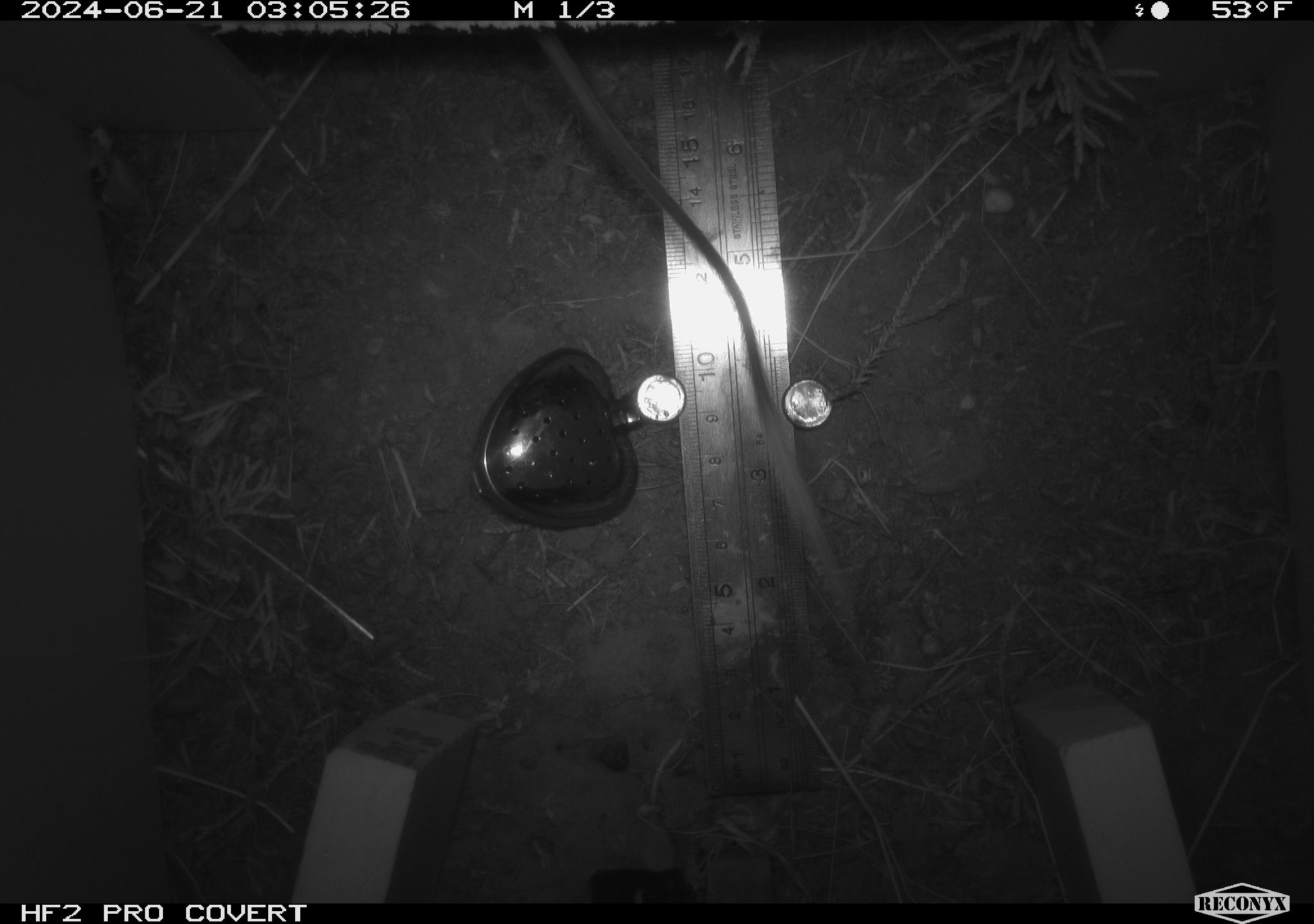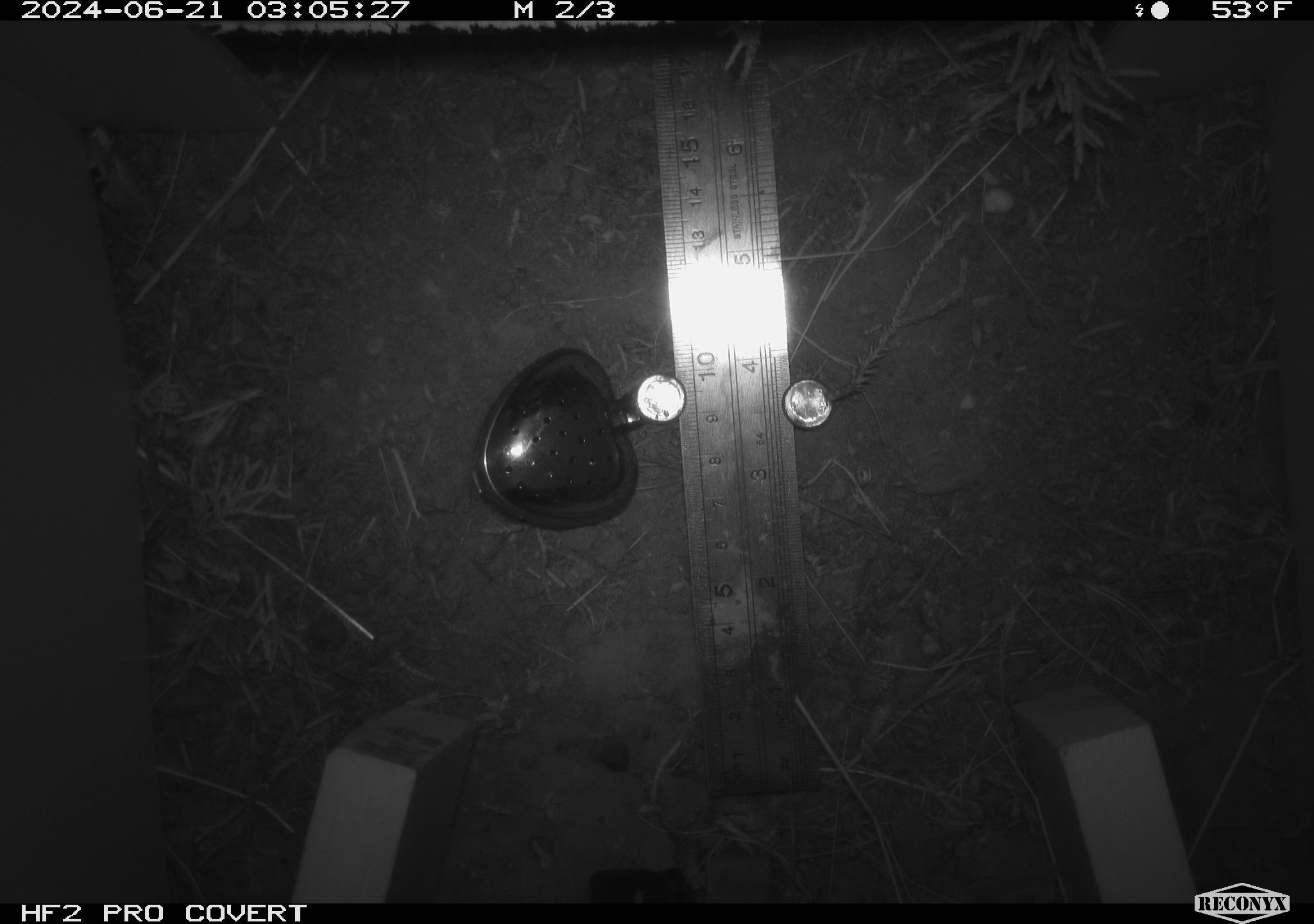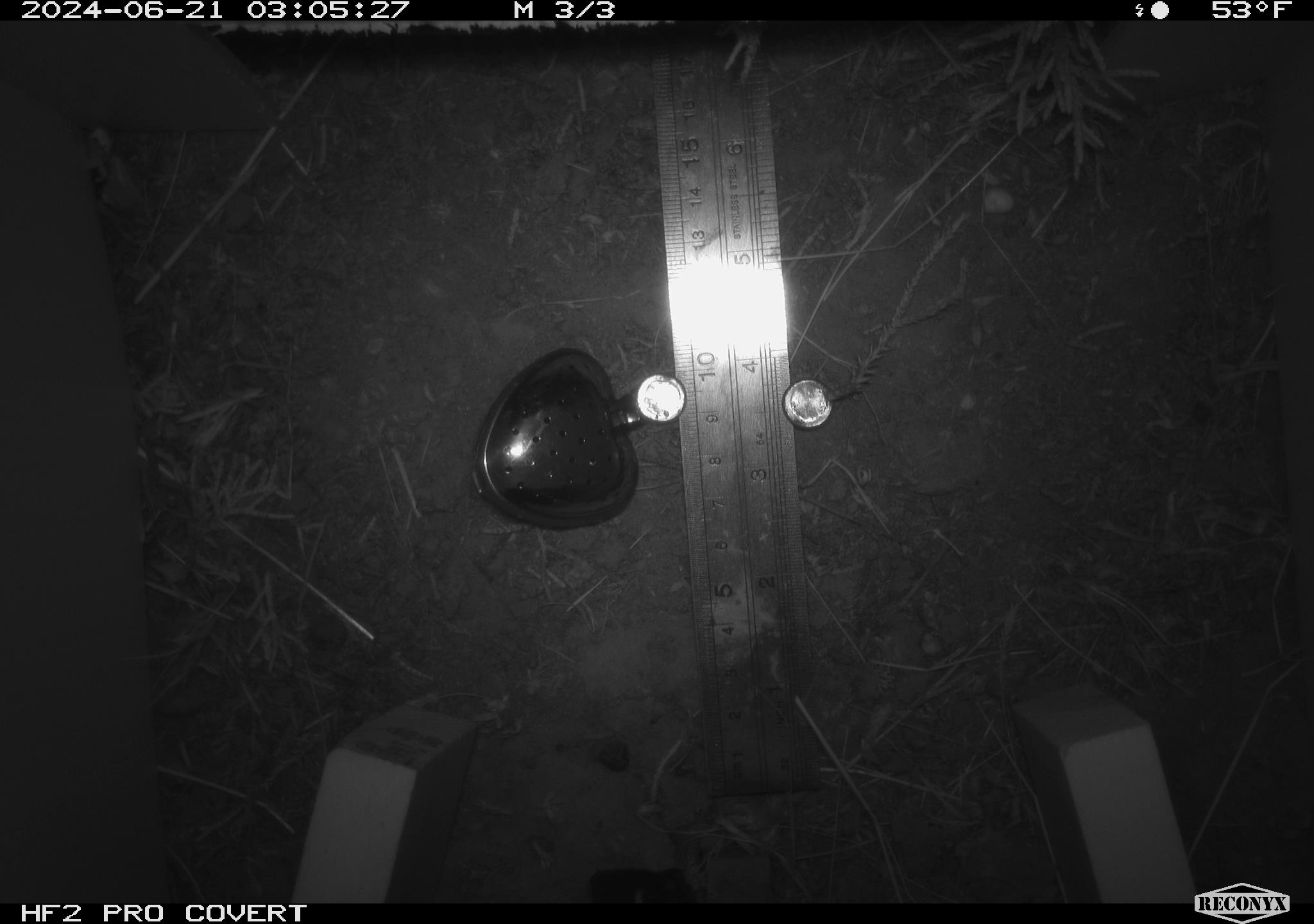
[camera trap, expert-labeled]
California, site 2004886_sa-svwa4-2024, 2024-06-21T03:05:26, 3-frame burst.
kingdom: Animalia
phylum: Chordata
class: Mammalia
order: Rodentia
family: Heteromyidae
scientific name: Heteromyidae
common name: kangaroo rats and pocket mice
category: heteromyidae family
Heteromyidae family (kangaroo rats and pocket mice) (Heteromyidae).